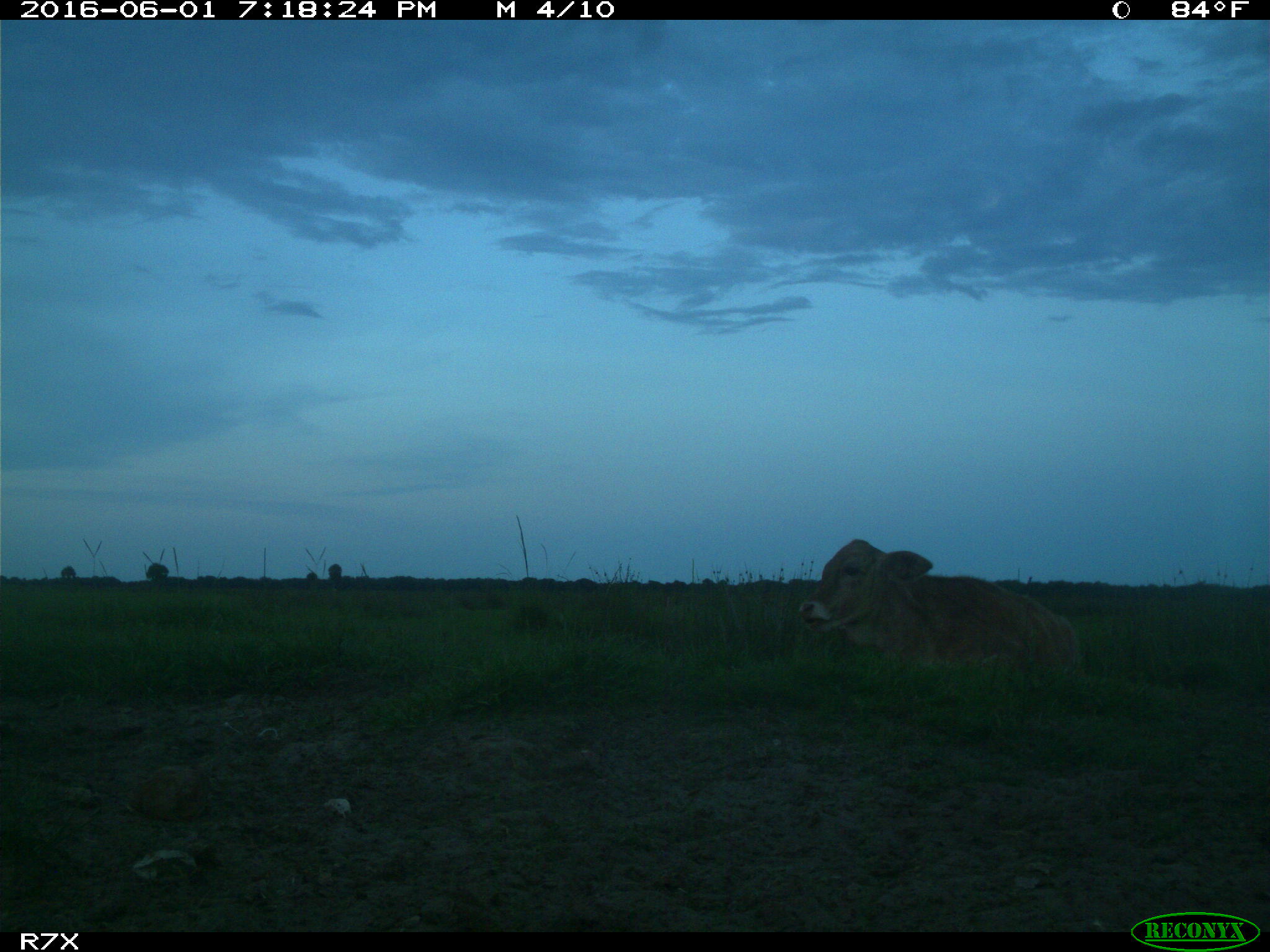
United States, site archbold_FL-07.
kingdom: Animalia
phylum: Chordata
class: Mammalia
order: Artiodactyla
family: Bovidae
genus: Bos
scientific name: Bos taurus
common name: domestic cow